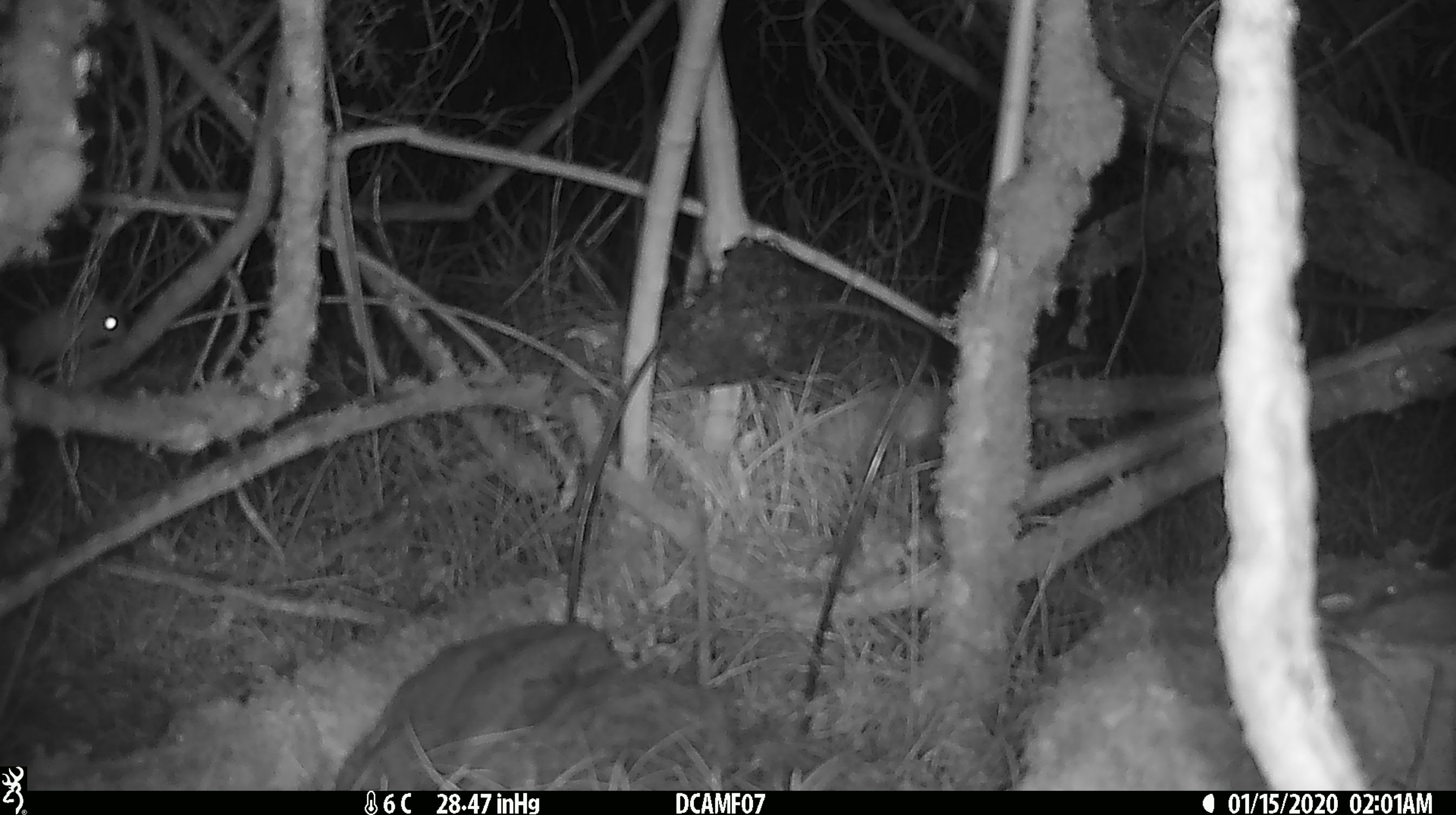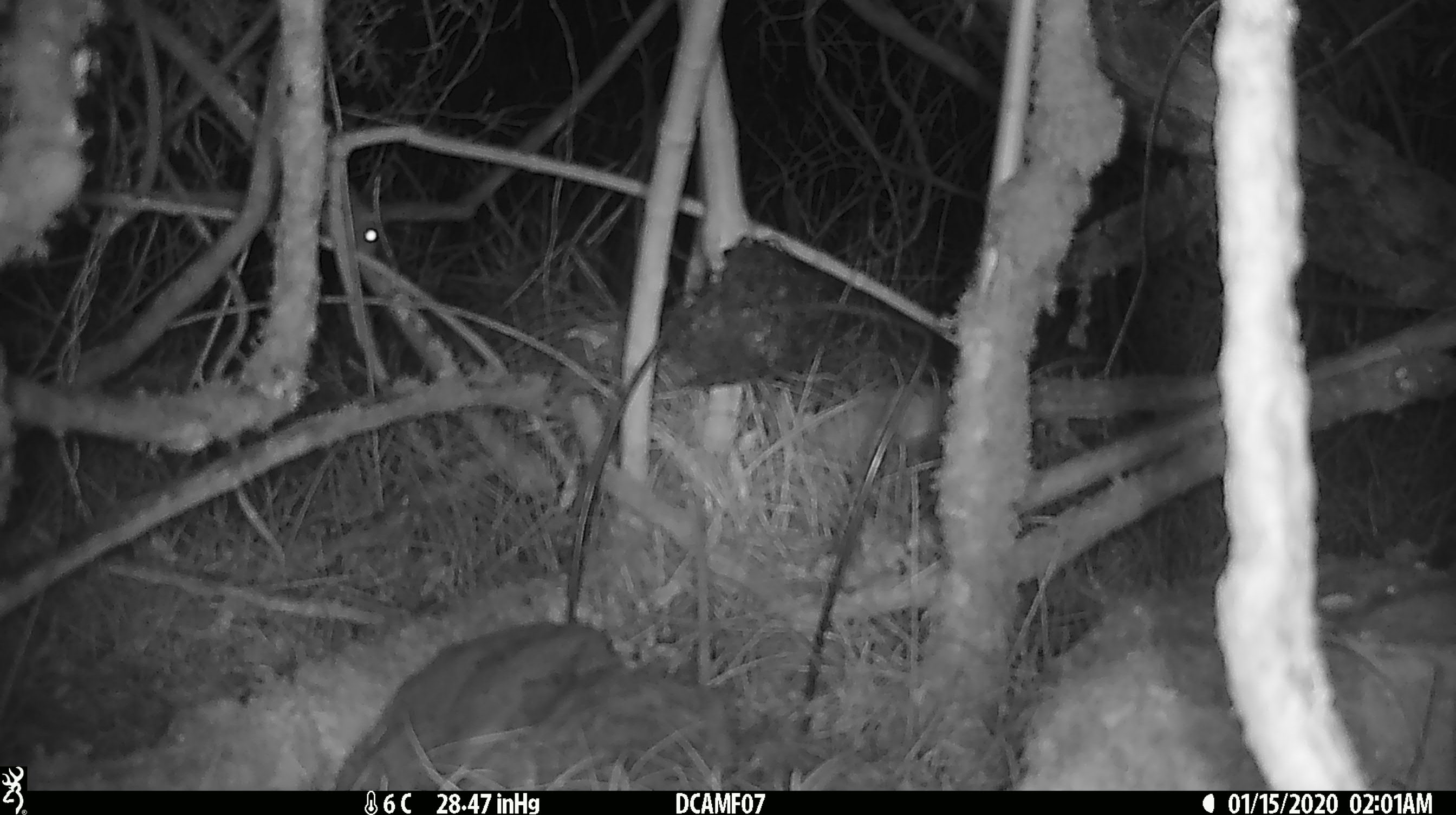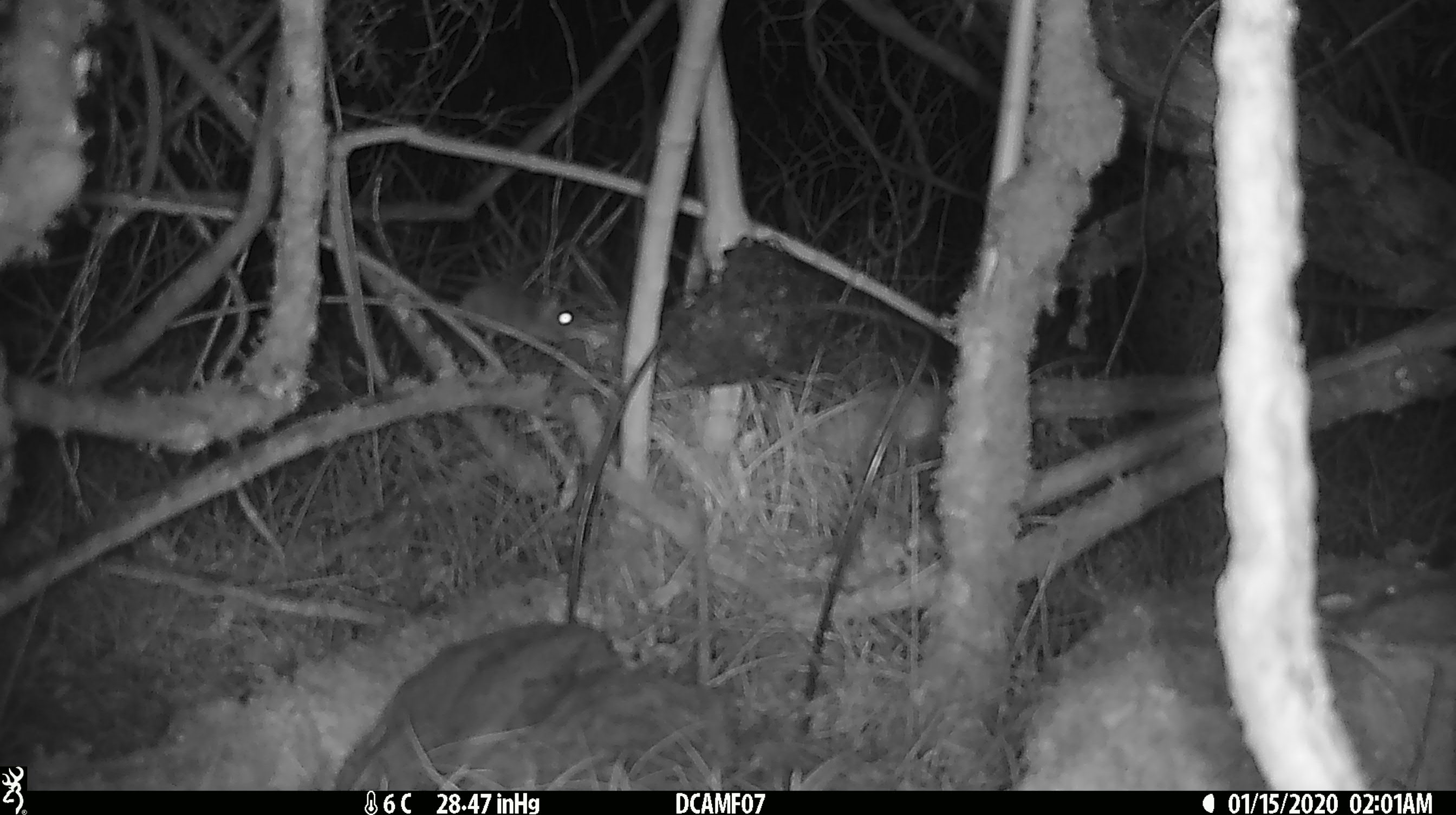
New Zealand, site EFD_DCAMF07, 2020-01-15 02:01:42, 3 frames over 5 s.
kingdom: Animalia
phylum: Chordata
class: Mammalia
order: Rodentia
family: Muridae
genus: Mus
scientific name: Mus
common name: mouse